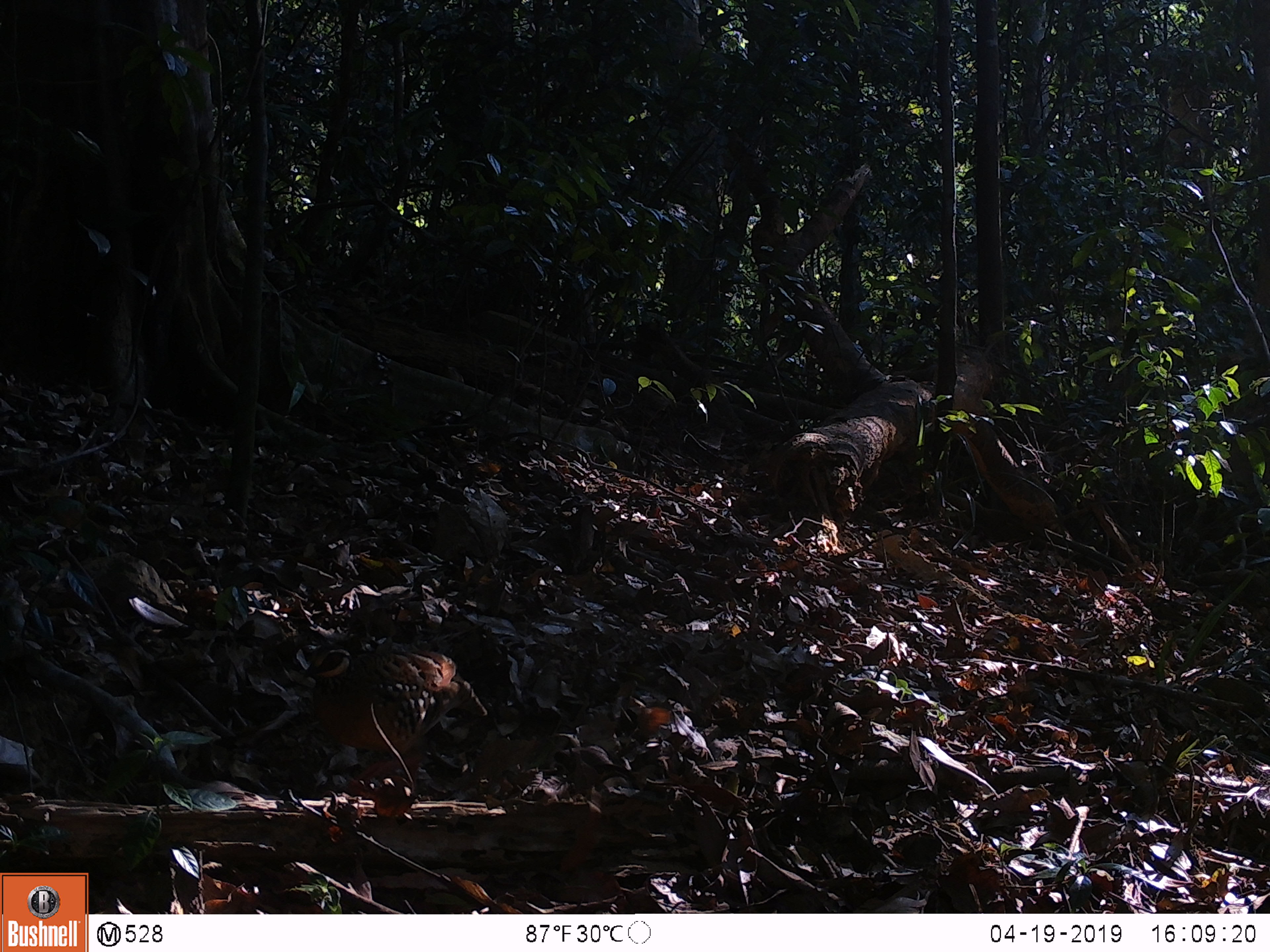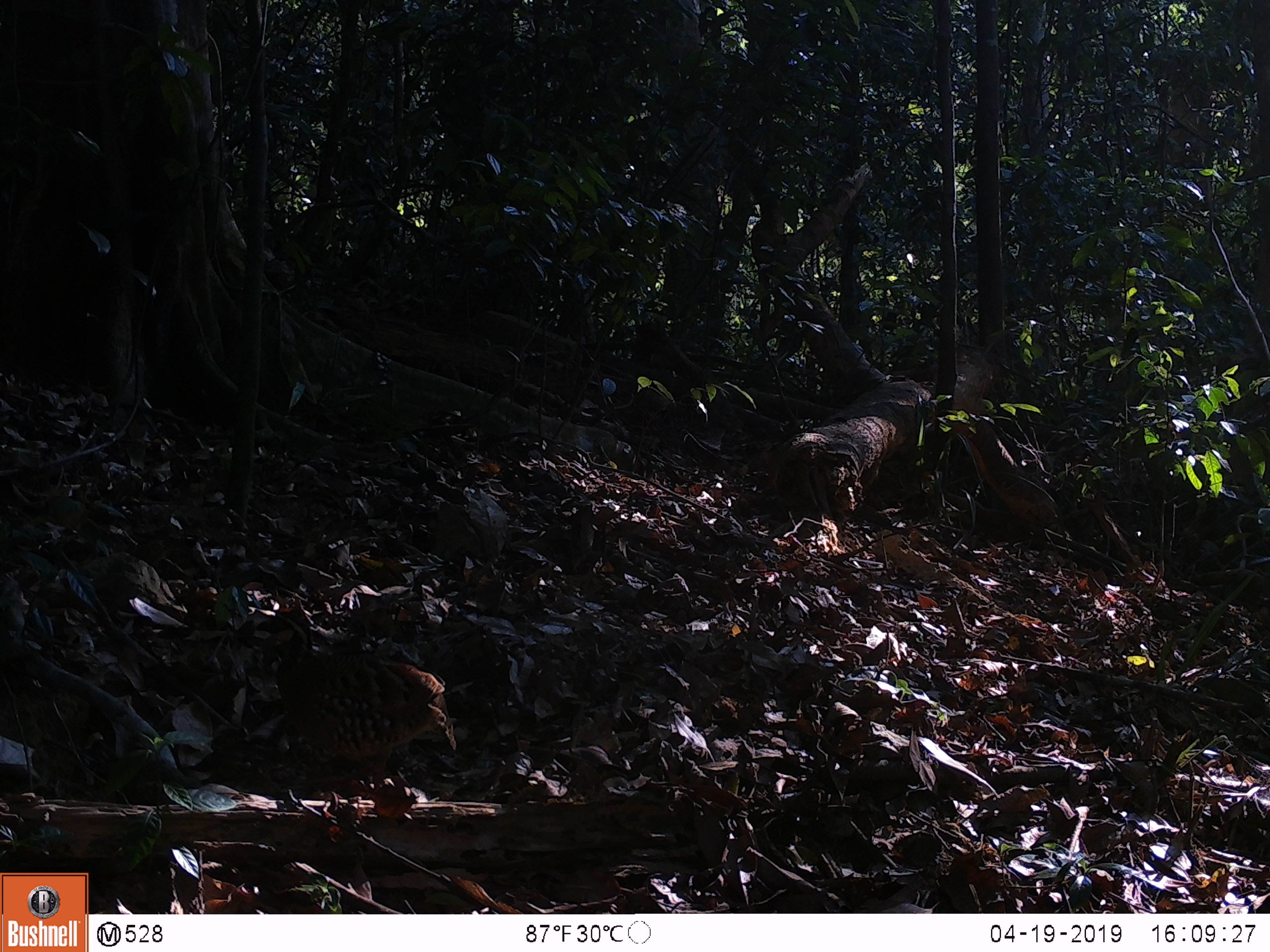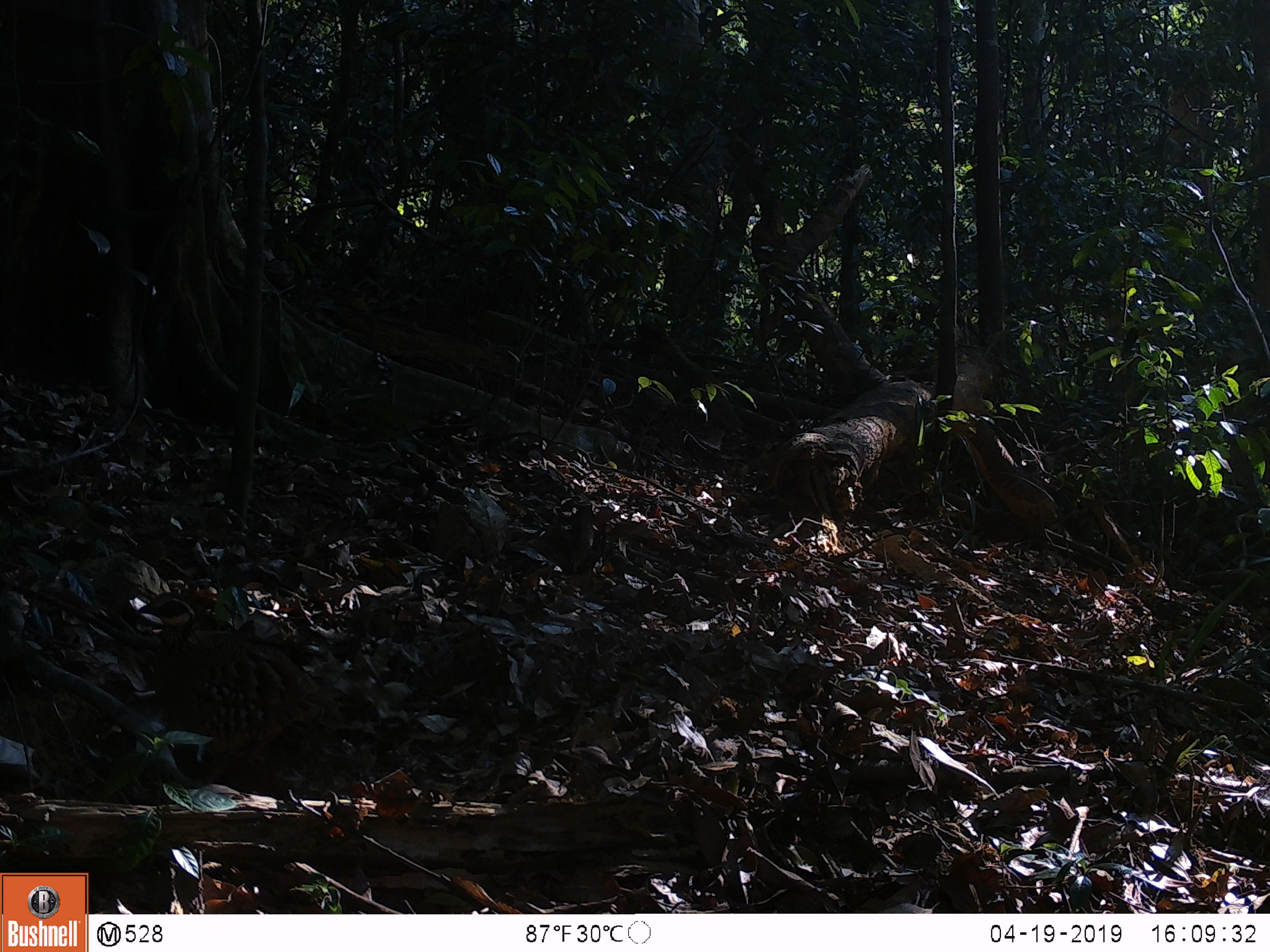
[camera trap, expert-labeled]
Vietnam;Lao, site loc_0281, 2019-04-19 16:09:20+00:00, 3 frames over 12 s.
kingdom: Animalia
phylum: Chordata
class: Aves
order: Galliformes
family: Phasianidae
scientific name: Phasianidae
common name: partridge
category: unidentified partridge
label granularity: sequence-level